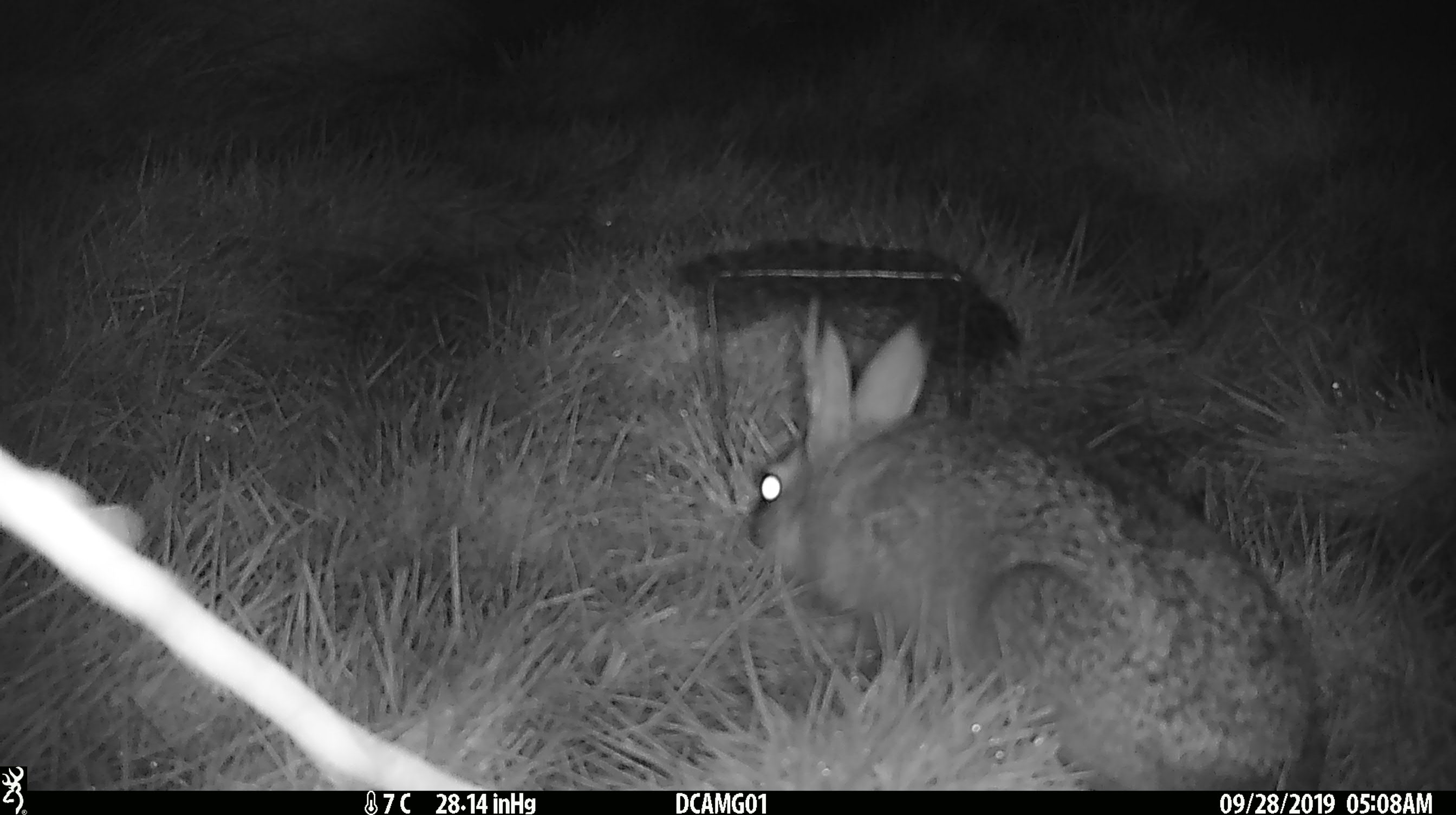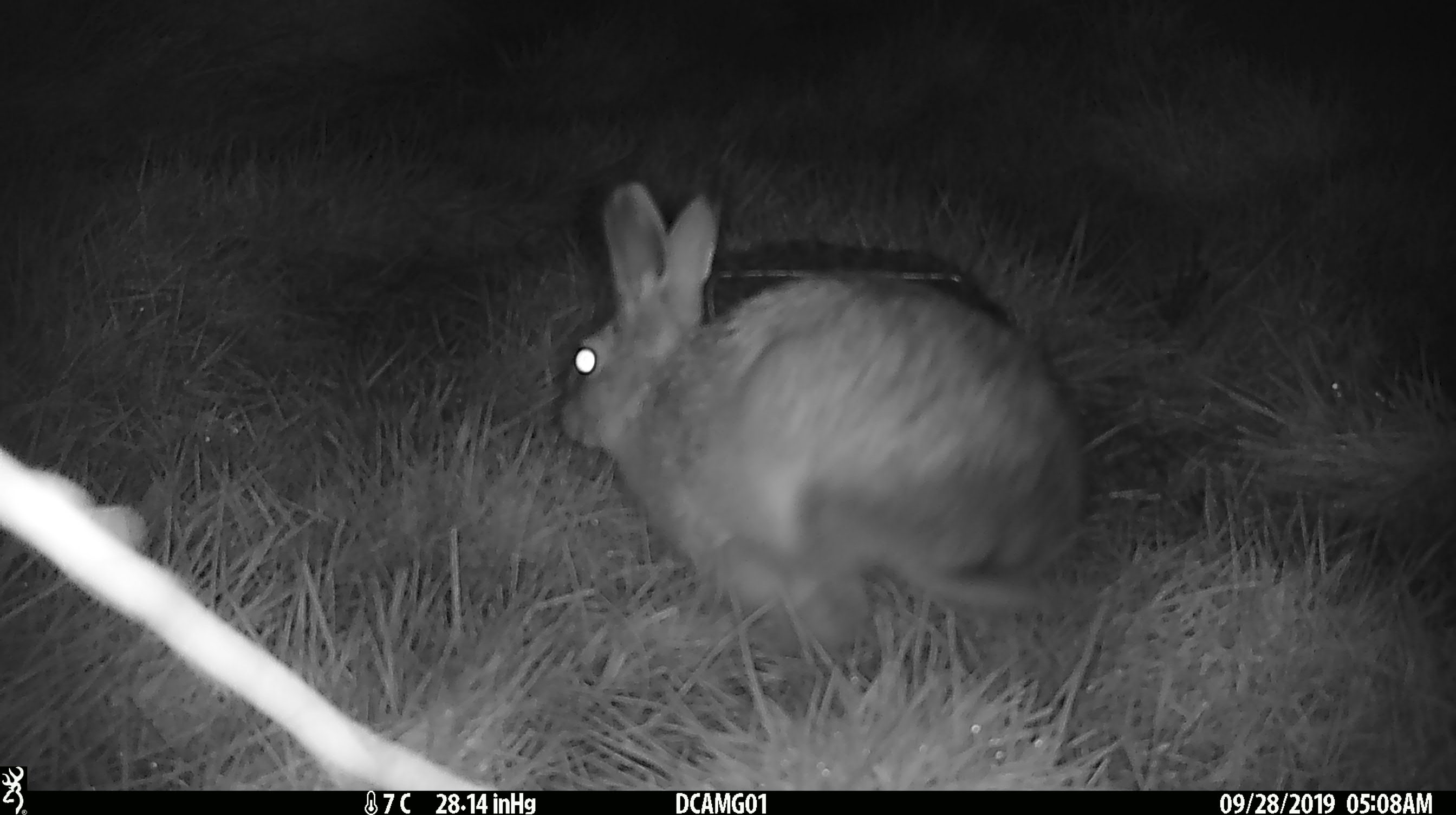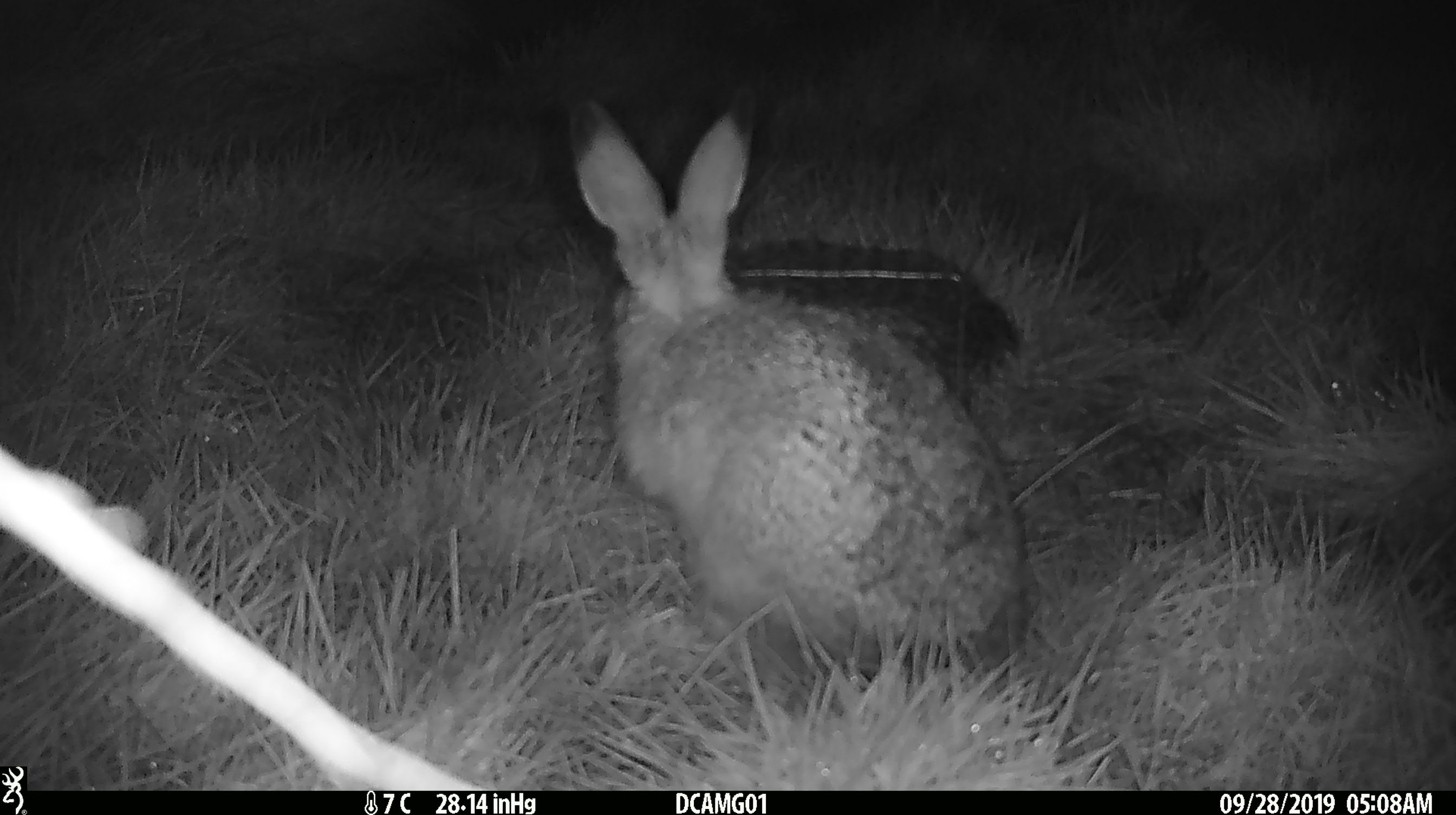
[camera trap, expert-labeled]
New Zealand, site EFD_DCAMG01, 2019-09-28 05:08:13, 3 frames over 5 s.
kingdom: Animalia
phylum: Chordata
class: Mammalia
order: Lagomorpha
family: Leporidae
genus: Lepus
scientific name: Lepus europaeus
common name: brown hare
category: hare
Hare (brown hare) (Lepus europaeus).